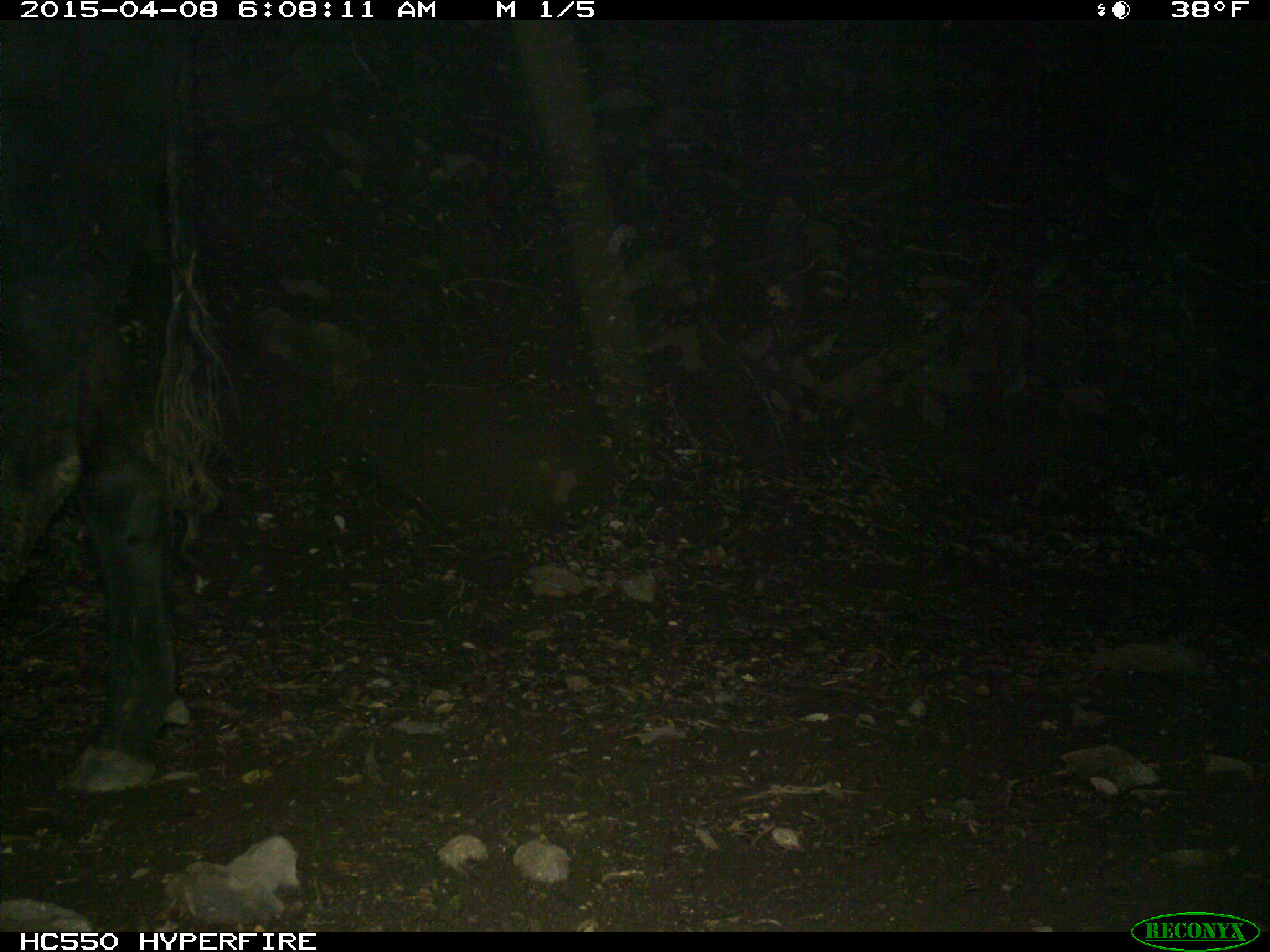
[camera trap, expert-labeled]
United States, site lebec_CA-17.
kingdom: Animalia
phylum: Chordata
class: Mammalia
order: Artiodactyla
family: Bovidae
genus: Bos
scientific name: Bos taurus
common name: domestic cow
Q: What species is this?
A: Bos taurus (domestic cow).